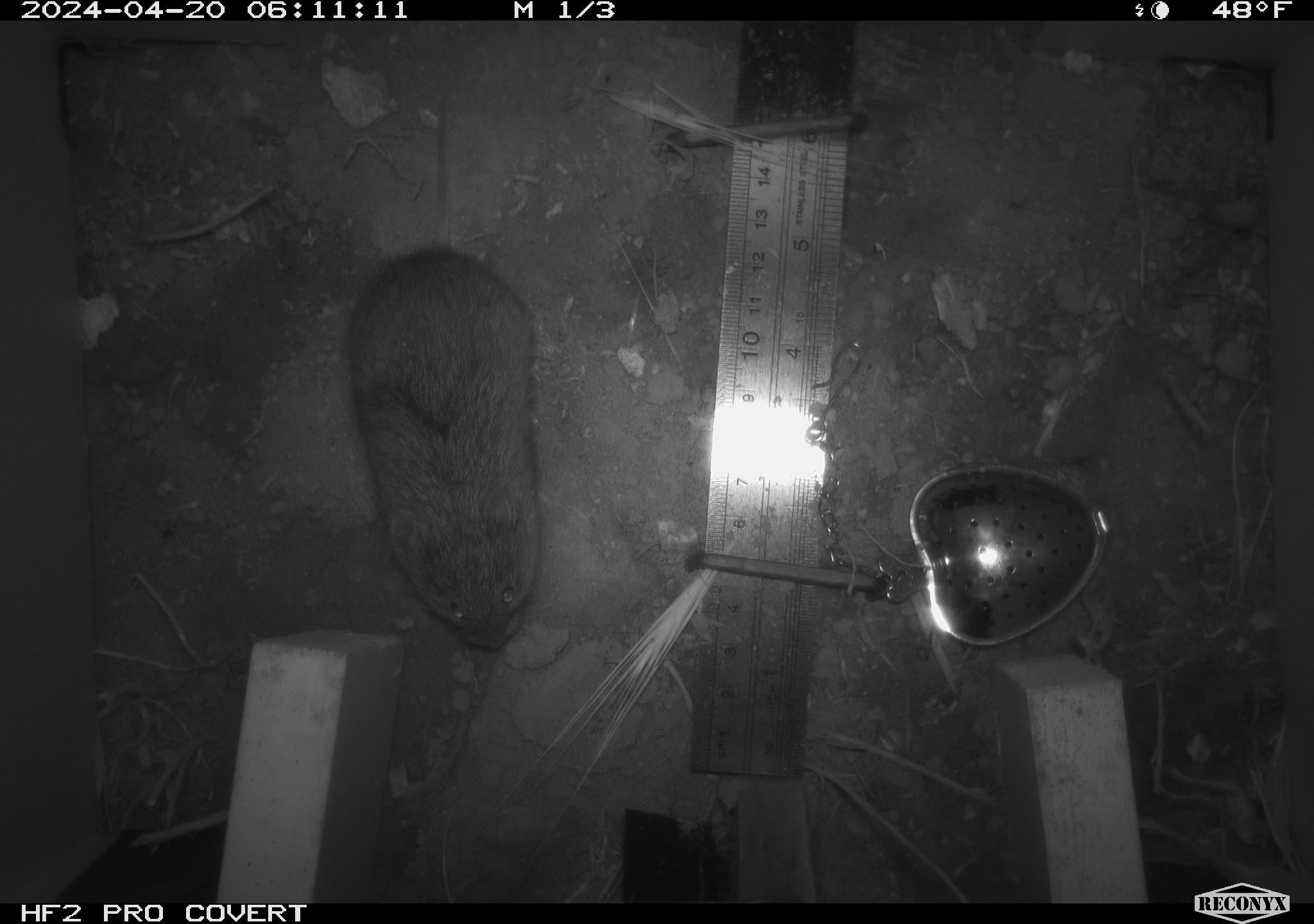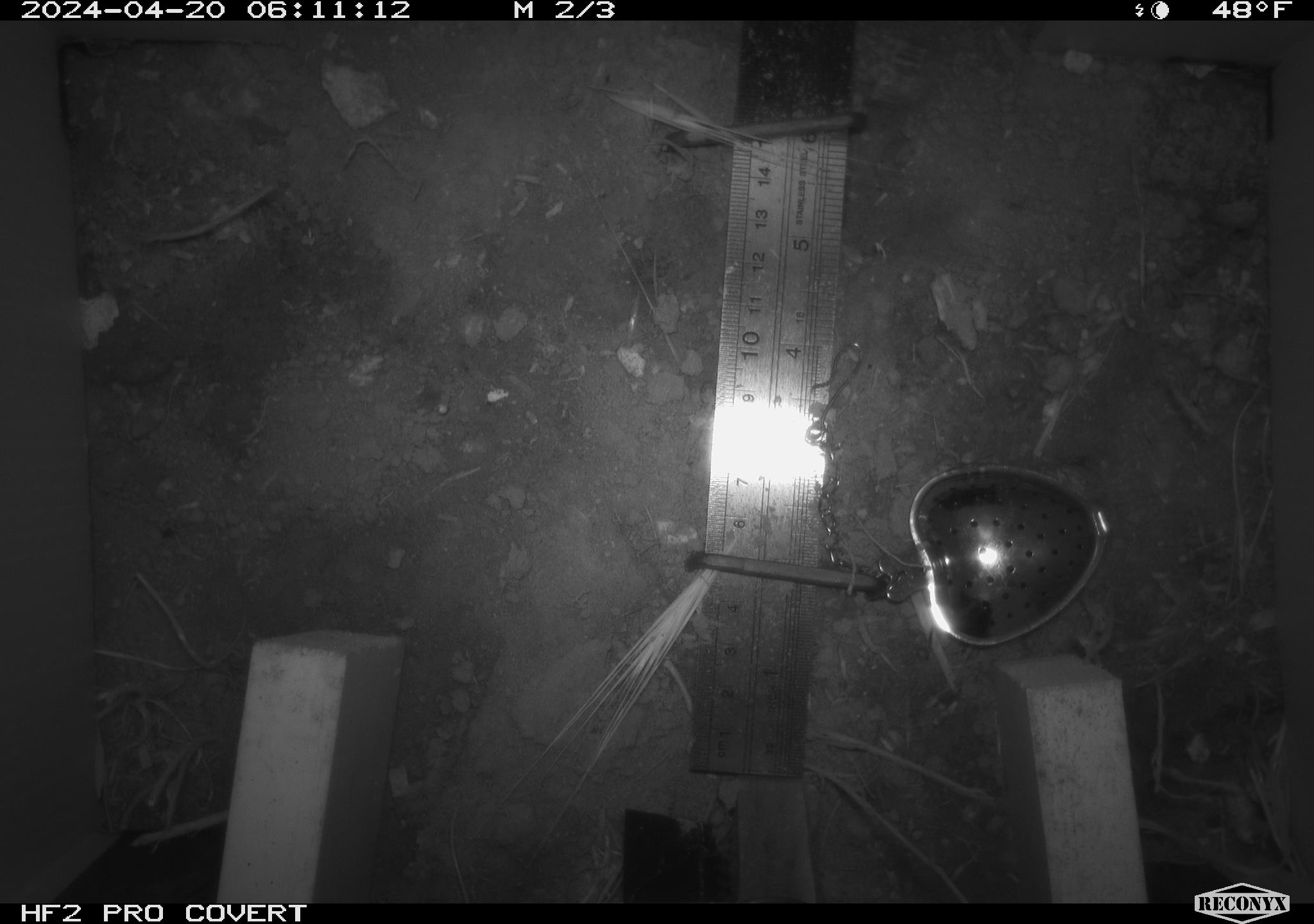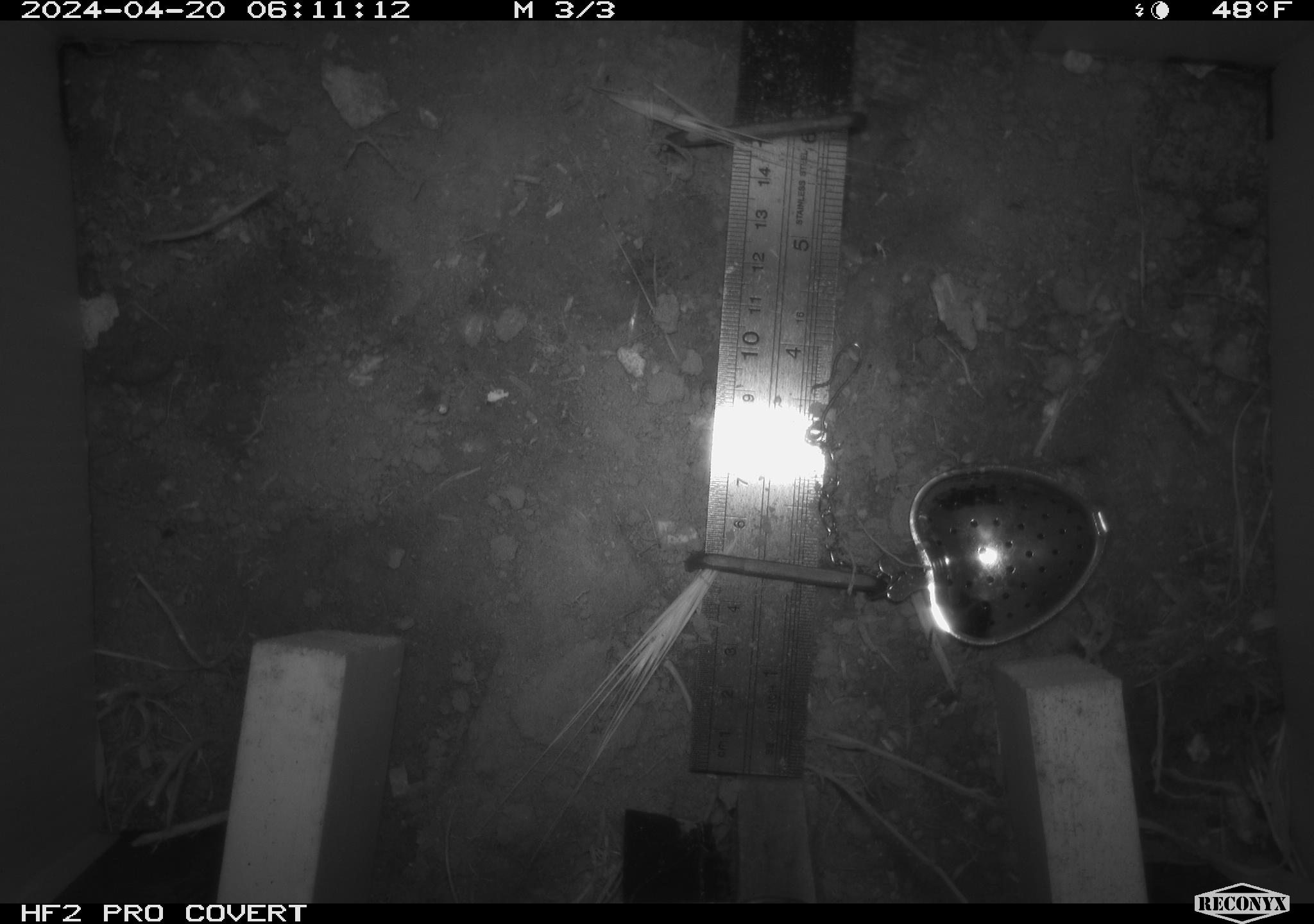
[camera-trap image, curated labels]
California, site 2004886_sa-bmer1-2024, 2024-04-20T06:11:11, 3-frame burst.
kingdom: Animalia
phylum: Chordata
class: Mammalia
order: Rodentia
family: Cricetidae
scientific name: Arvicolinae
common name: voles, lemmings, and muskrats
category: arvicolinae subfamily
Arvicolinae subfamily (voles, lemmings, and muskrats) (Arvicolinae).